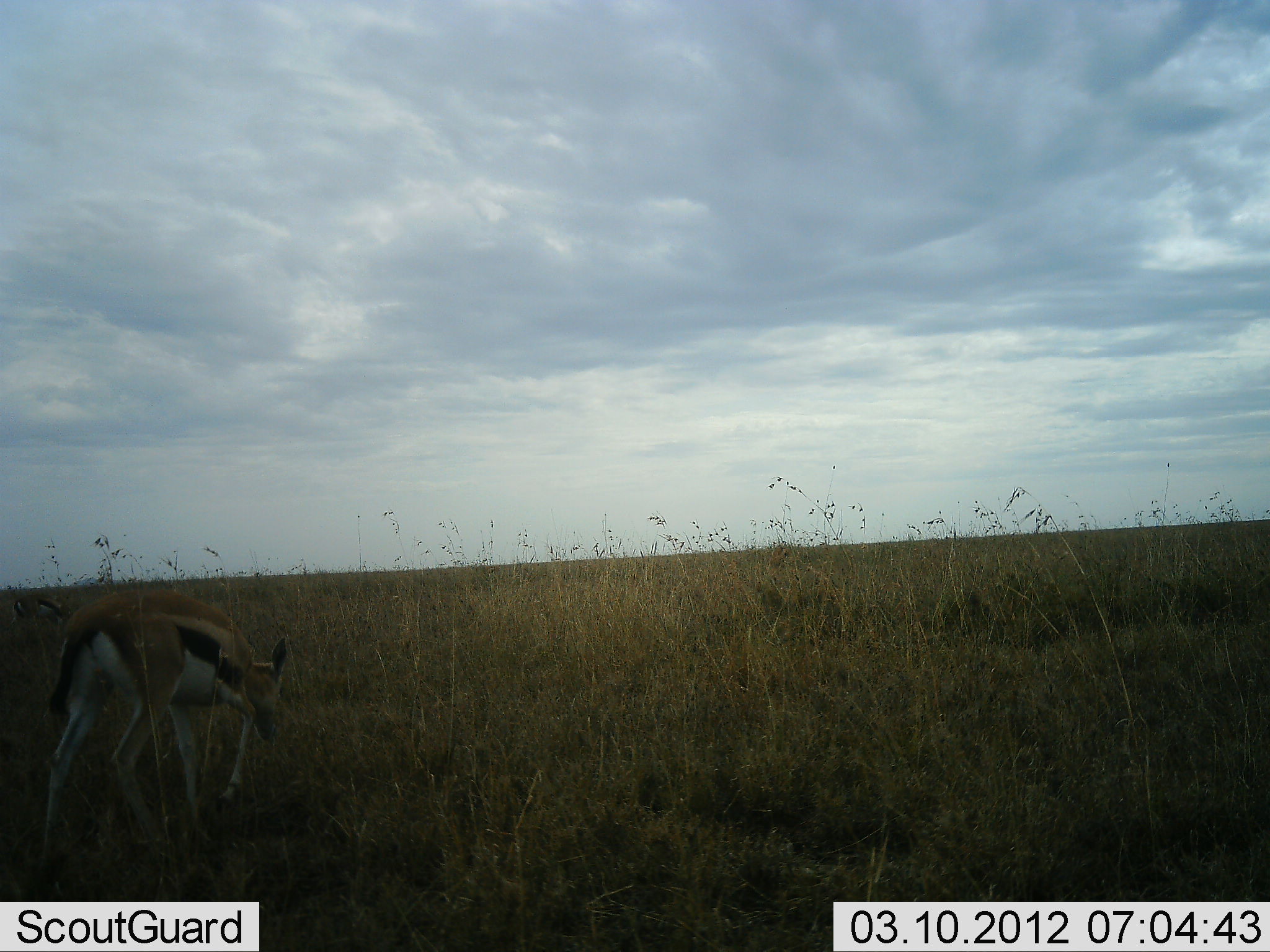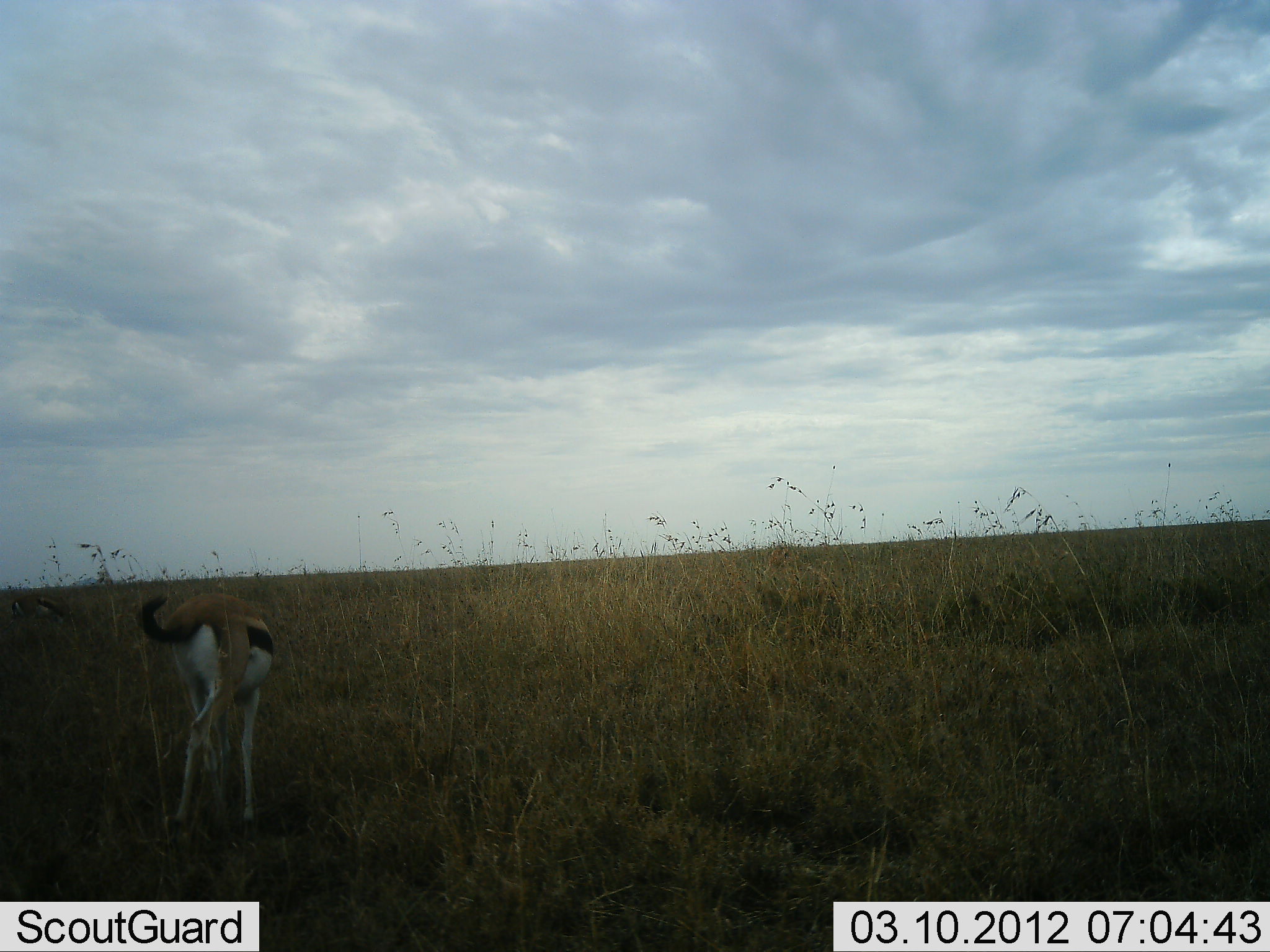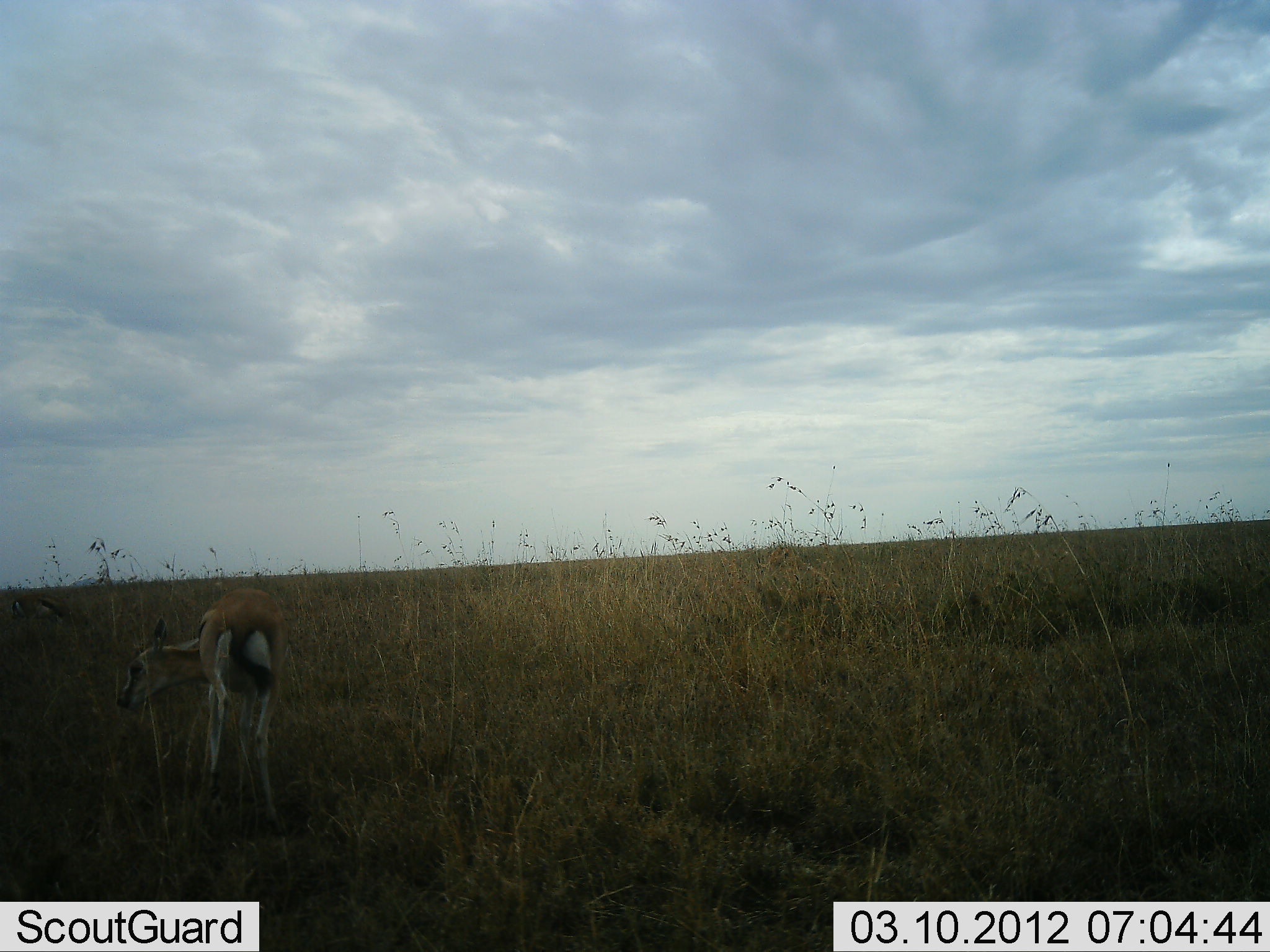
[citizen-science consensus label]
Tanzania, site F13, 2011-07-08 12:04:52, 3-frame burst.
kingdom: Animalia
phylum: Chordata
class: Mammalia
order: Artiodactyla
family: Bovidae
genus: Eudorcas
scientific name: Eudorcas thomsonii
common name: thomson's gazelle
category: gazellethomsons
Gazellethomsons (thomson's gazelle) (Eudorcas thomsonii), count 1. Behavior (volunteer vote fractions): standing 7%, resting 0%, moving 50%, interacting 0%. Young present (vote fraction): 7%. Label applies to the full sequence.